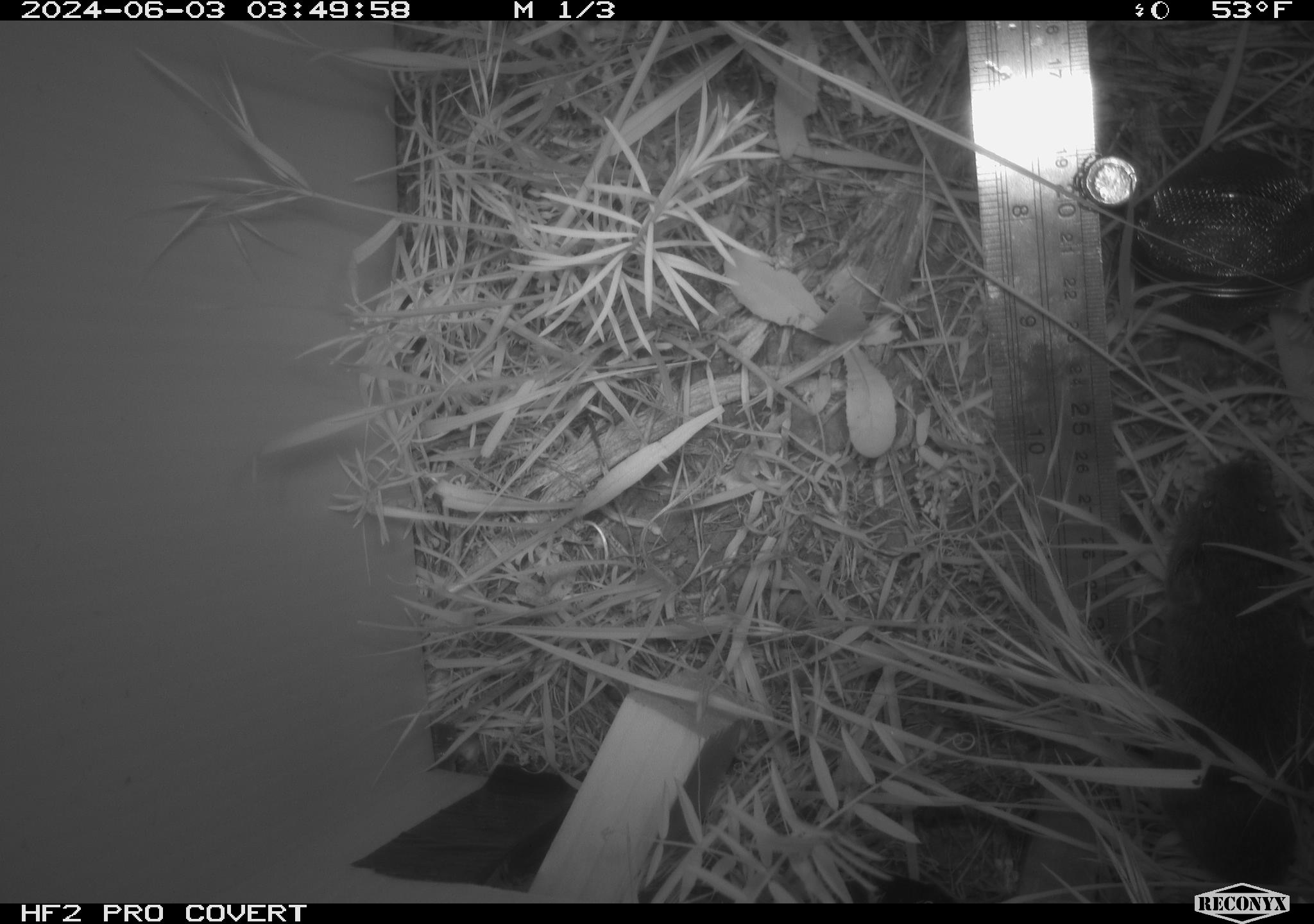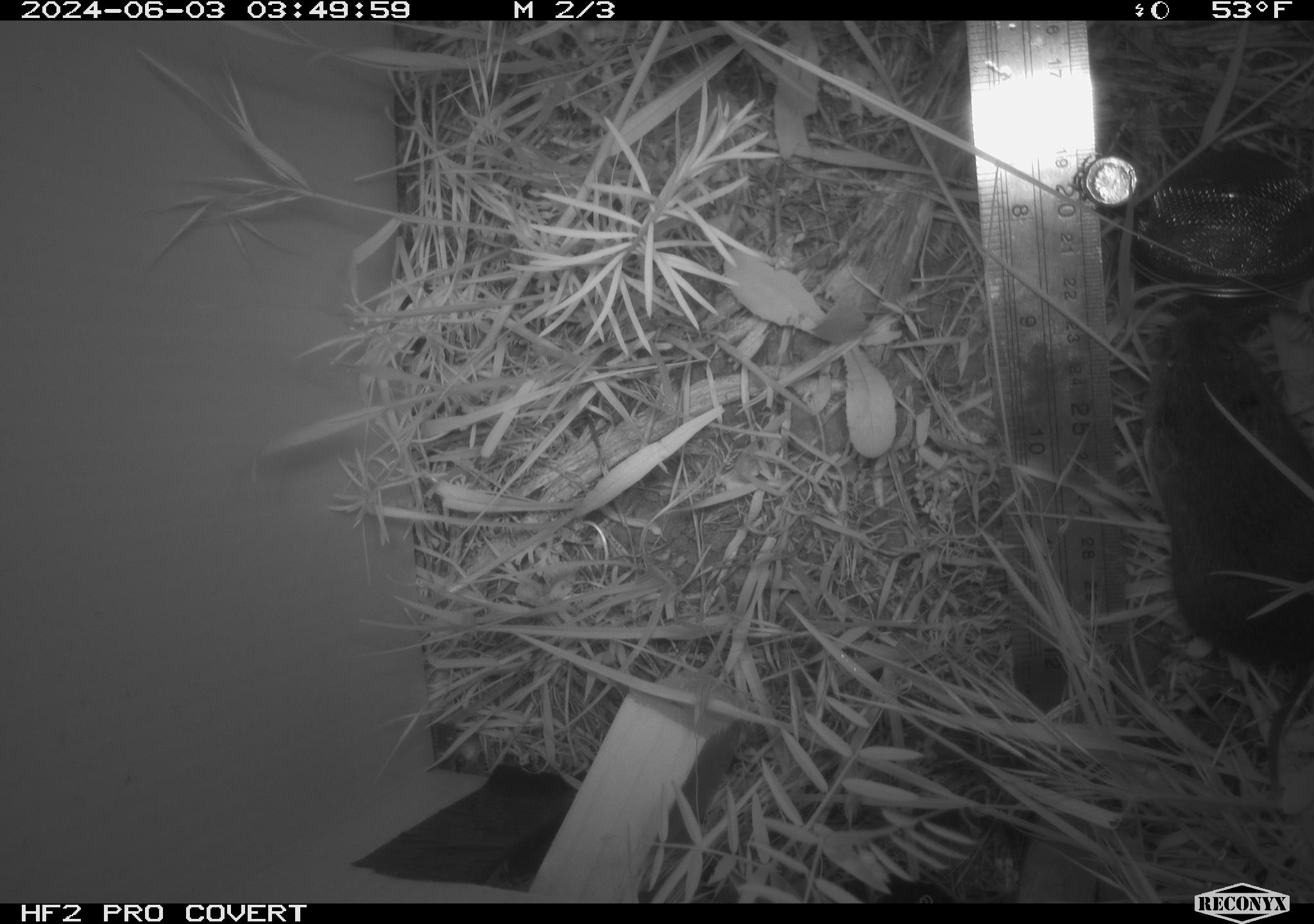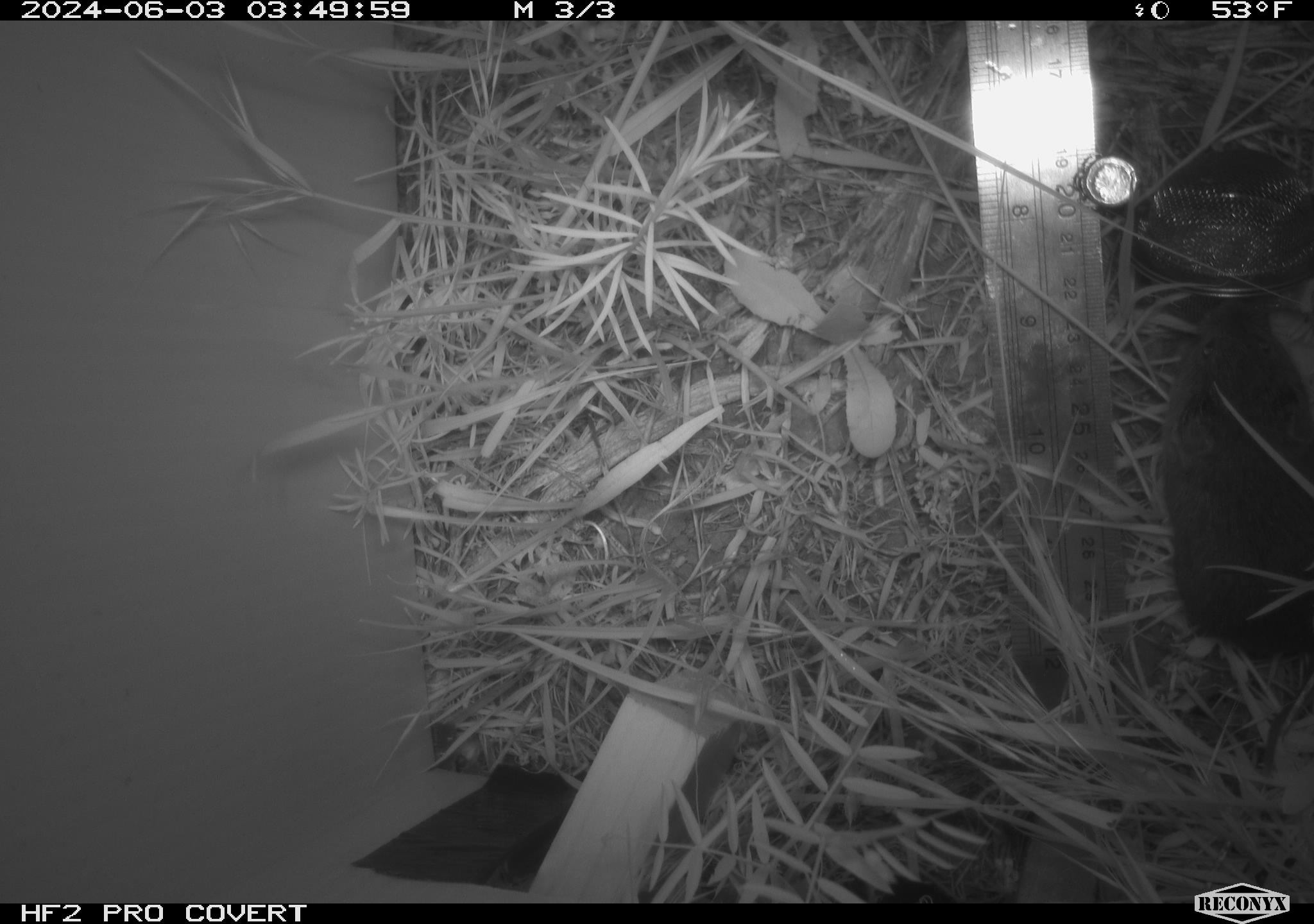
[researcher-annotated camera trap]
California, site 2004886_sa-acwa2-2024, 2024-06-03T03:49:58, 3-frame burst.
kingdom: Animalia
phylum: Chordata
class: Mammalia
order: Rodentia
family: Cricetidae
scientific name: Cricetidae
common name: hamsters, voles, lemmings, and allies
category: cricetidae family